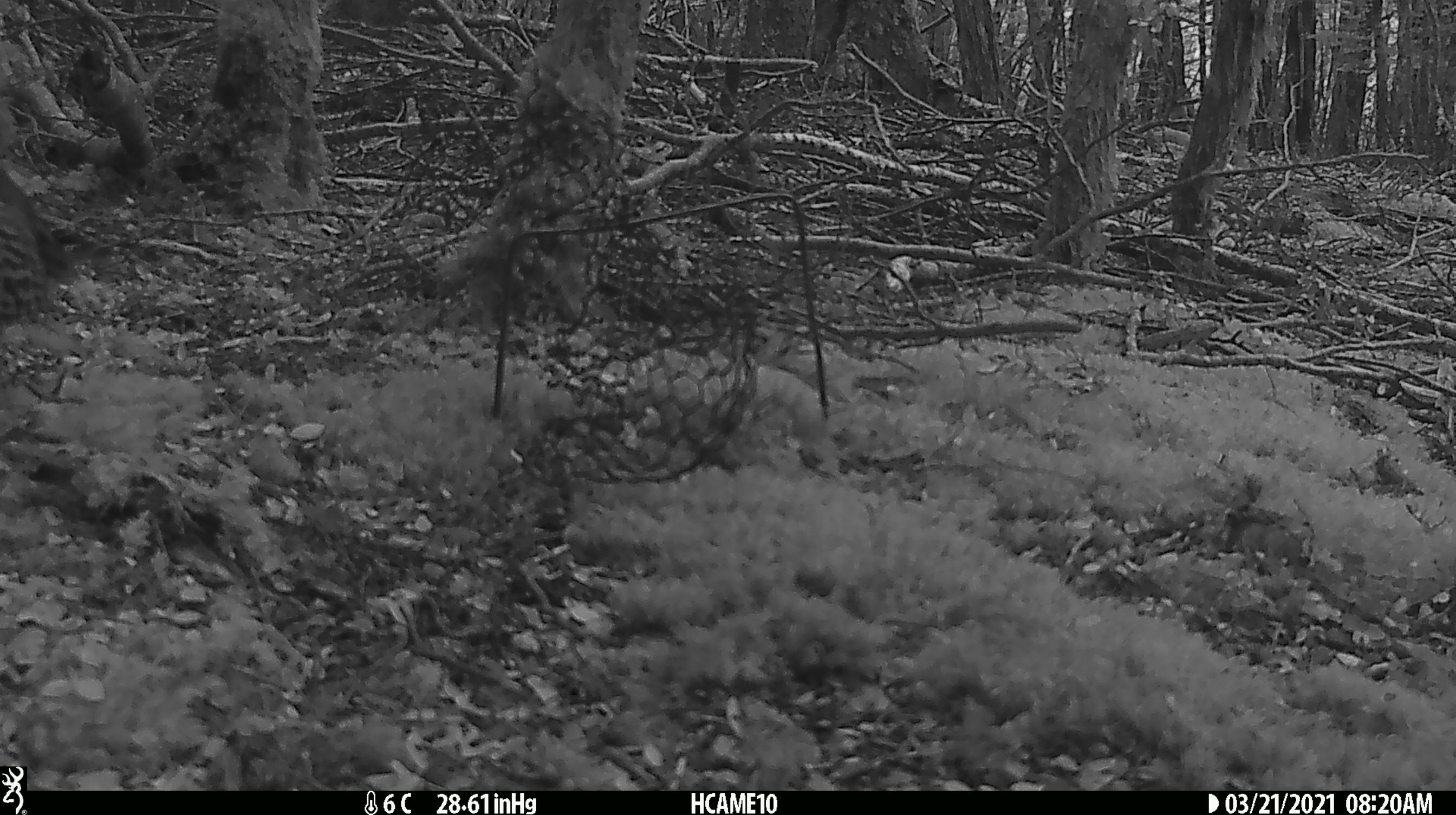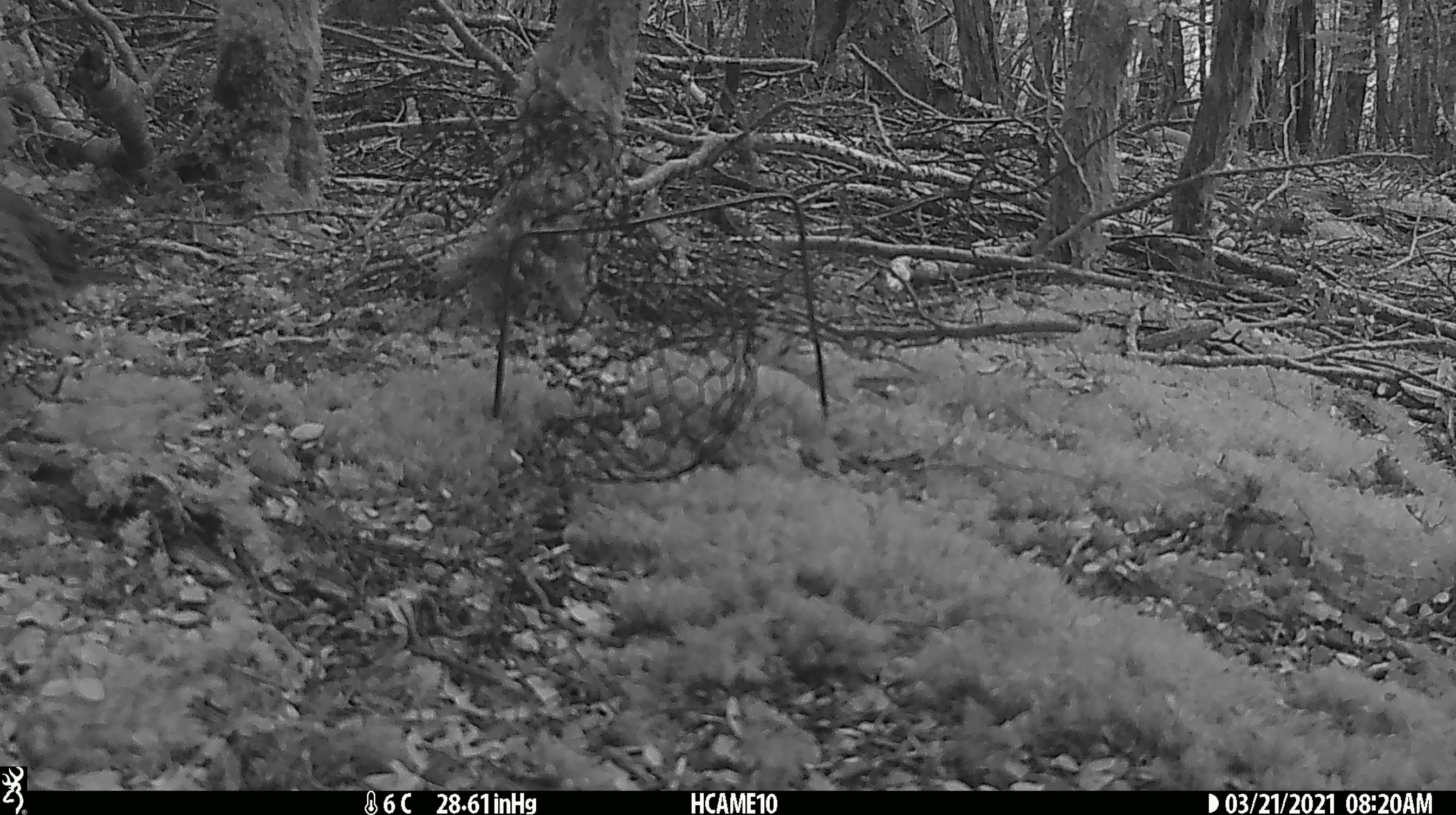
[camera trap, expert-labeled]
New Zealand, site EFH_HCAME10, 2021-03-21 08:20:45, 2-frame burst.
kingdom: Animalia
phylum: Chordata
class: Aves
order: Passeriformes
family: Turdidae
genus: Turdus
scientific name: Turdus philomelos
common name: song thrush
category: thrush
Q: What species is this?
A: Thrush (song thrush) (Turdus philomelos).